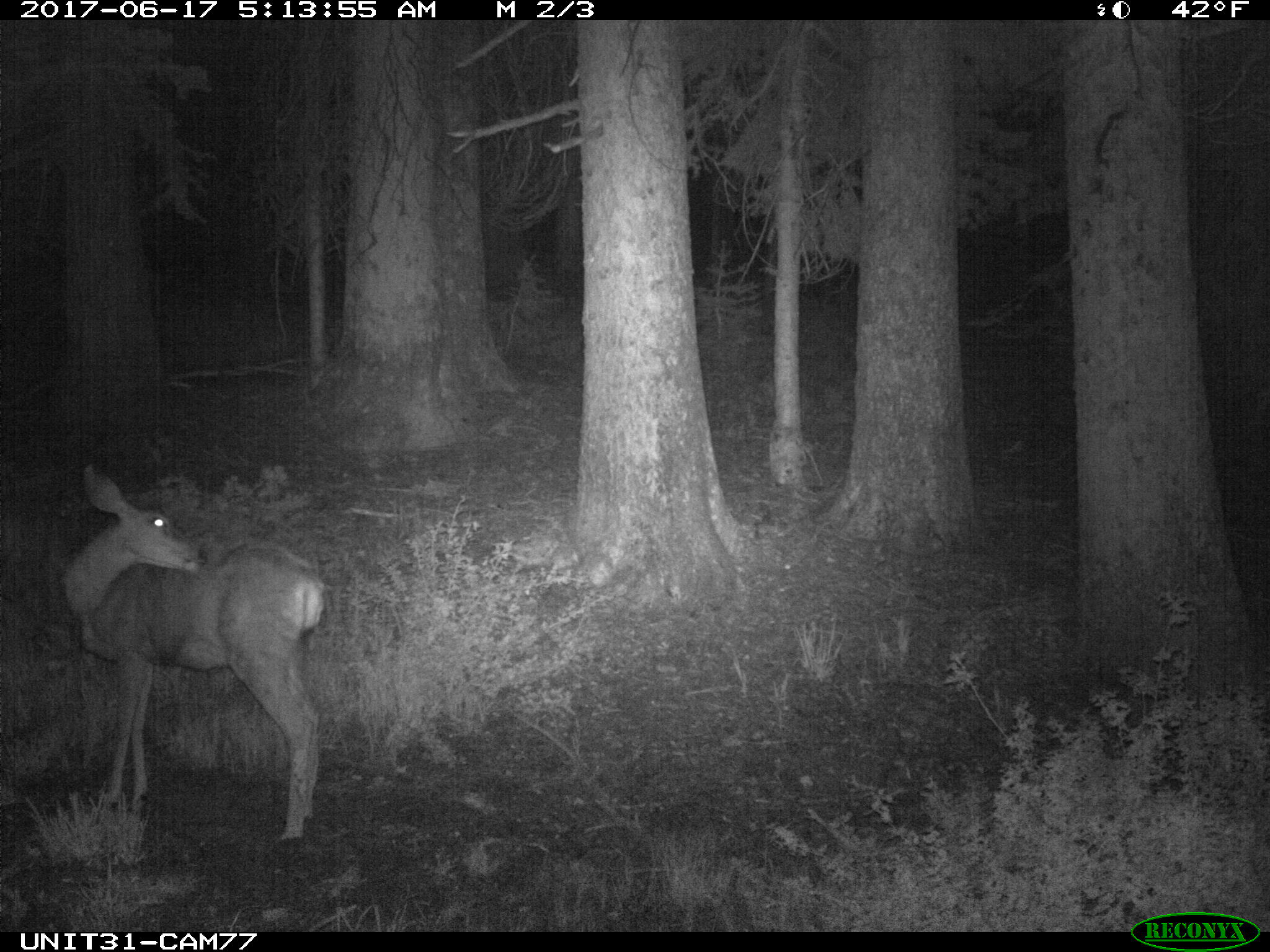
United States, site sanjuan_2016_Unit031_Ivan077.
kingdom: Animalia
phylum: Chordata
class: Mammalia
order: Artiodactyla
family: Cervidae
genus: Odocoileus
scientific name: Odocoileus hemionus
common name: mule deer